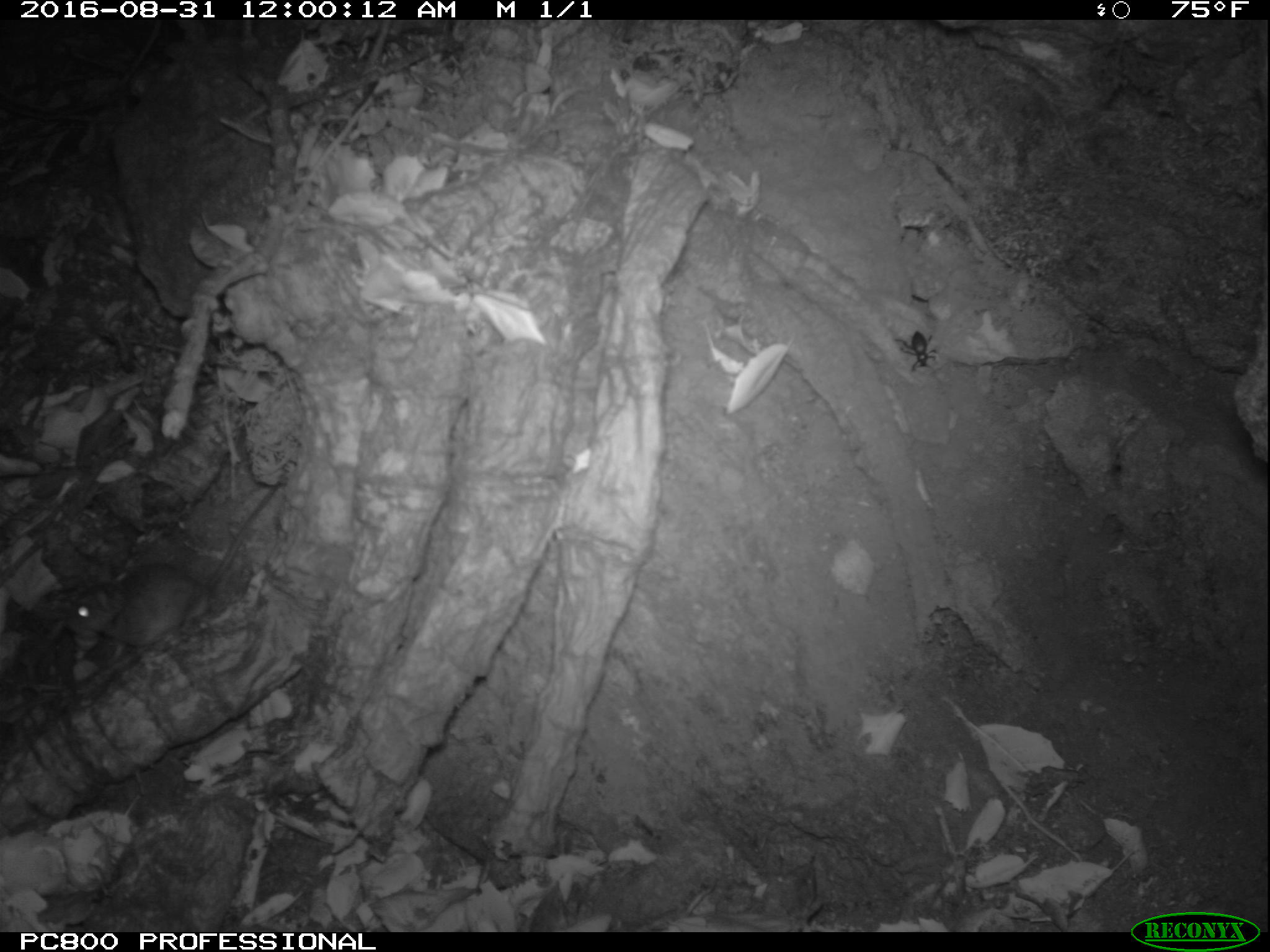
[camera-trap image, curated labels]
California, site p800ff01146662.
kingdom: Animalia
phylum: Chordata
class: Mammalia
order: Rodentia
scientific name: Rodentia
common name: rodent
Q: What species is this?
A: Rodent (Rodentia).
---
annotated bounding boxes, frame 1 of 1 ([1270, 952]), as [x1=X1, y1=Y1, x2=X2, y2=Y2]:
rodent: [x1=64, y1=480, x2=281, y2=650]